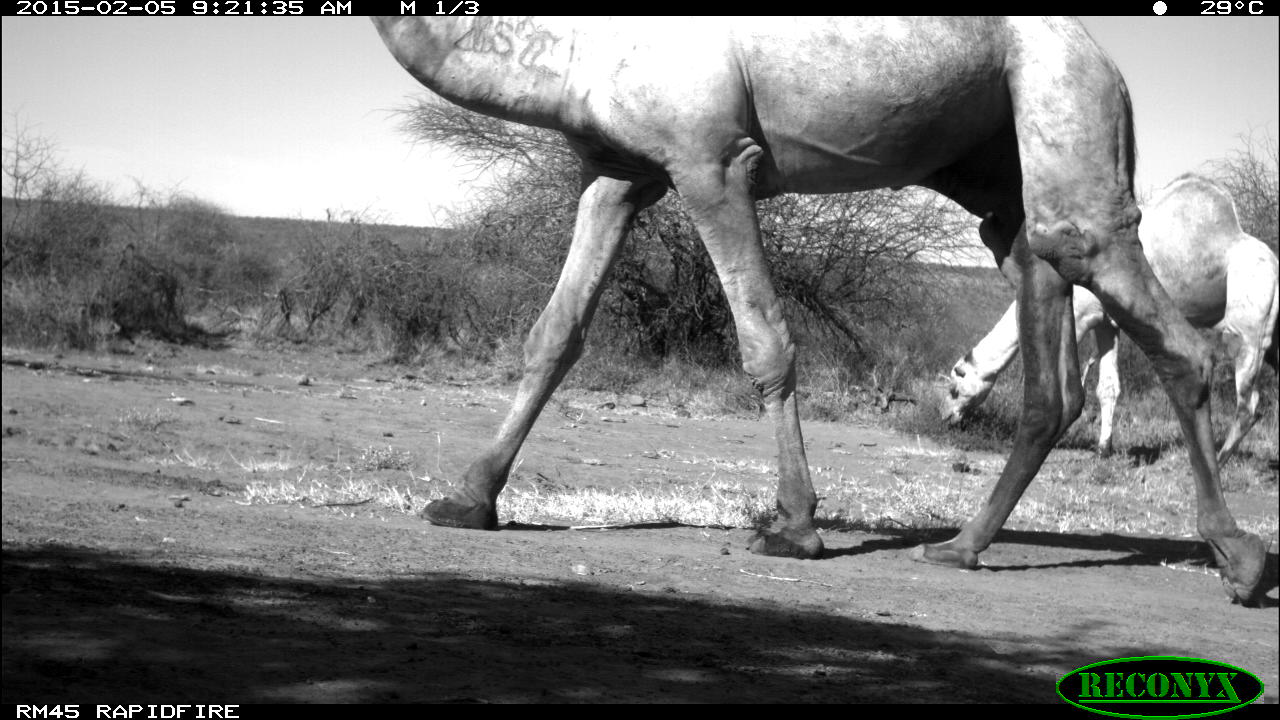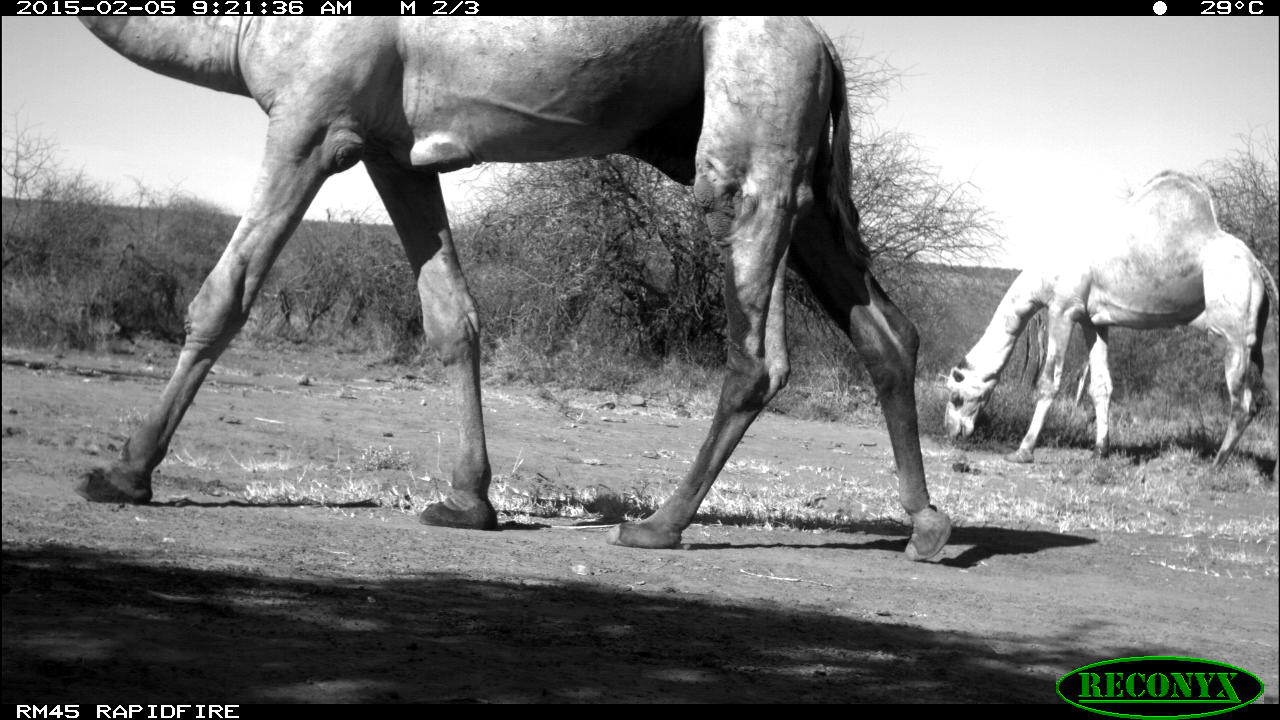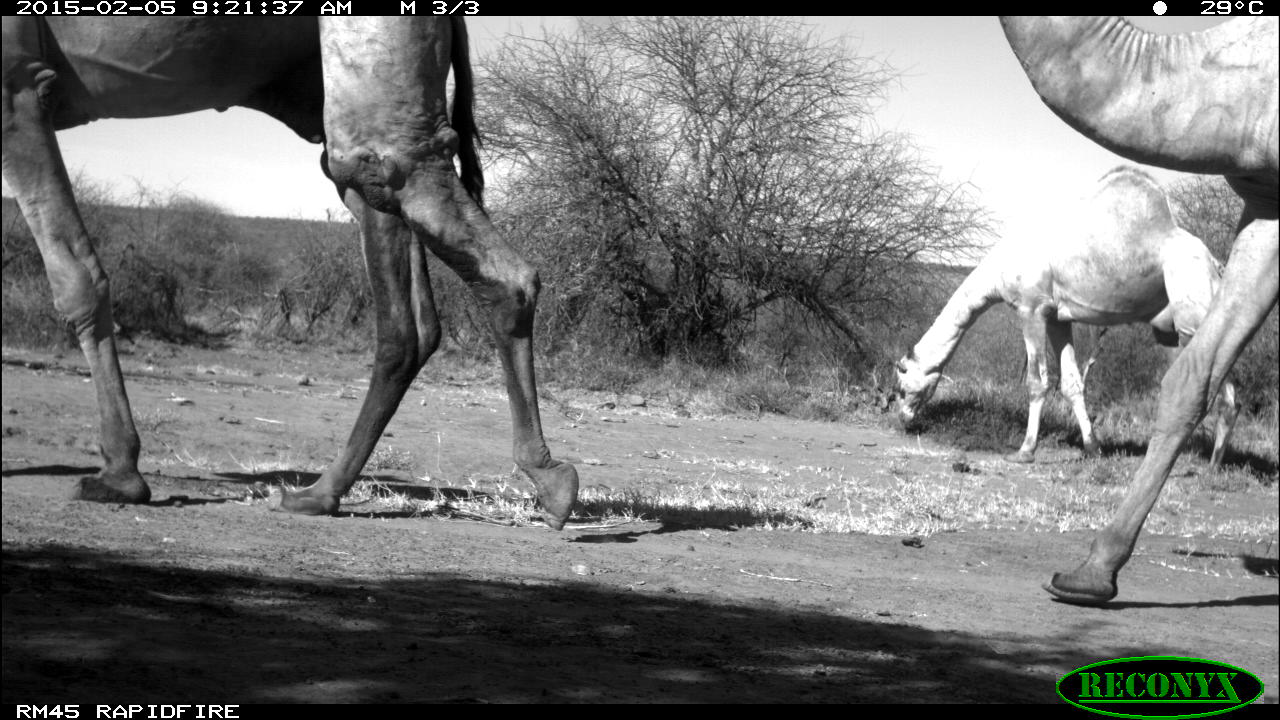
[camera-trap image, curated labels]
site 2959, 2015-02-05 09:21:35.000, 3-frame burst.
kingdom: Animalia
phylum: Chordata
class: Mammalia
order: Artiodactyla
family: Camelidae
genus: Camelus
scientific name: Camelus dromedarius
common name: dromedary camel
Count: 3.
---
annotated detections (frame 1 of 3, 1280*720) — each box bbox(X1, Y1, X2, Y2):
camelus dromedarius: bbox(364, 16, 1269, 610); bbox(935, 172, 1280, 482)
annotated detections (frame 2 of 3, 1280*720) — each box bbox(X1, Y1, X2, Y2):
camelus dromedarius: bbox(76, 15, 951, 564); bbox(941, 167, 1278, 478)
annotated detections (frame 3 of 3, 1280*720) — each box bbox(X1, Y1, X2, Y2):
camelus dromedarius: bbox(0, 16, 578, 532); bbox(998, 16, 1280, 606); bbox(894, 165, 1241, 469)